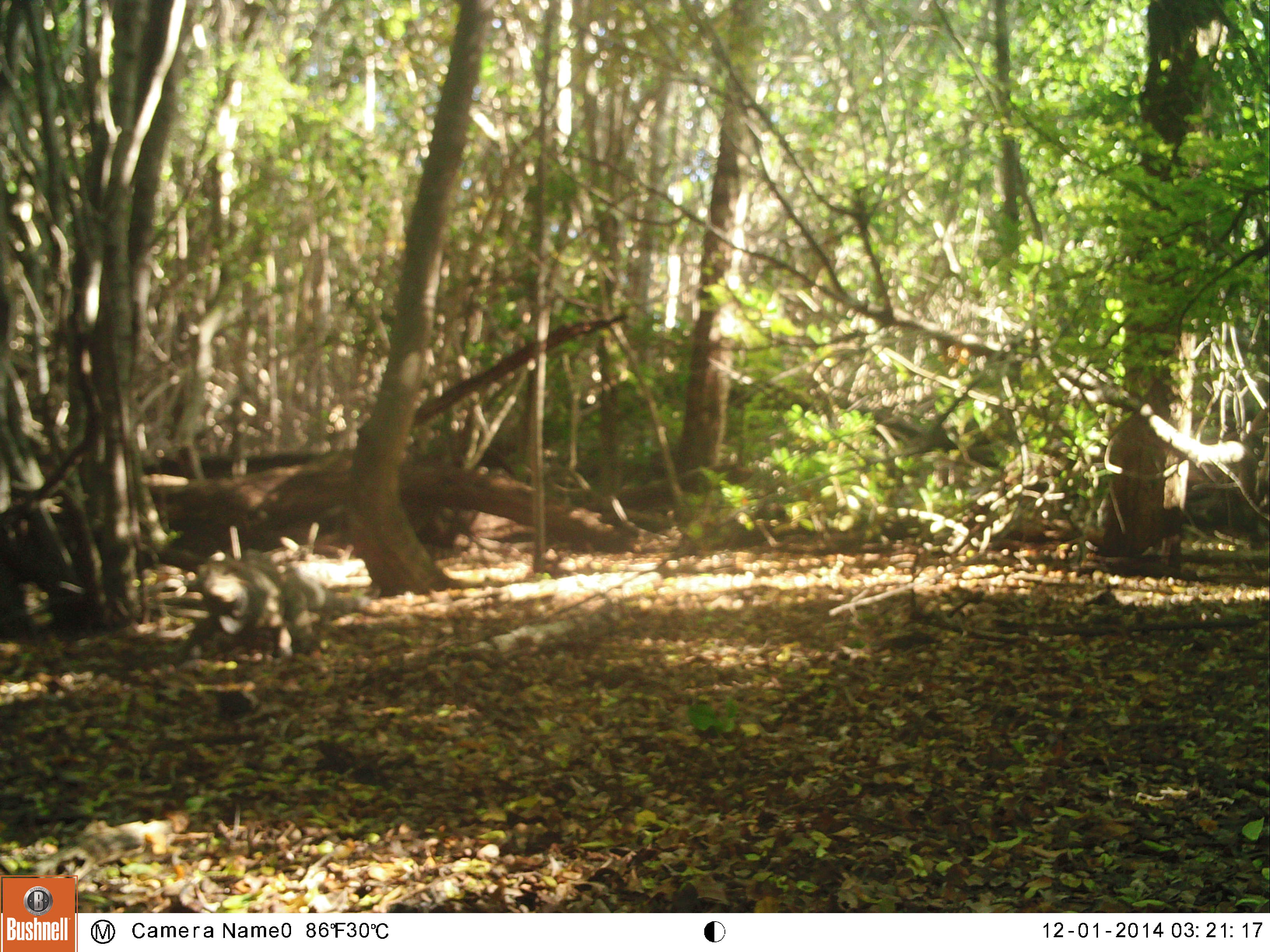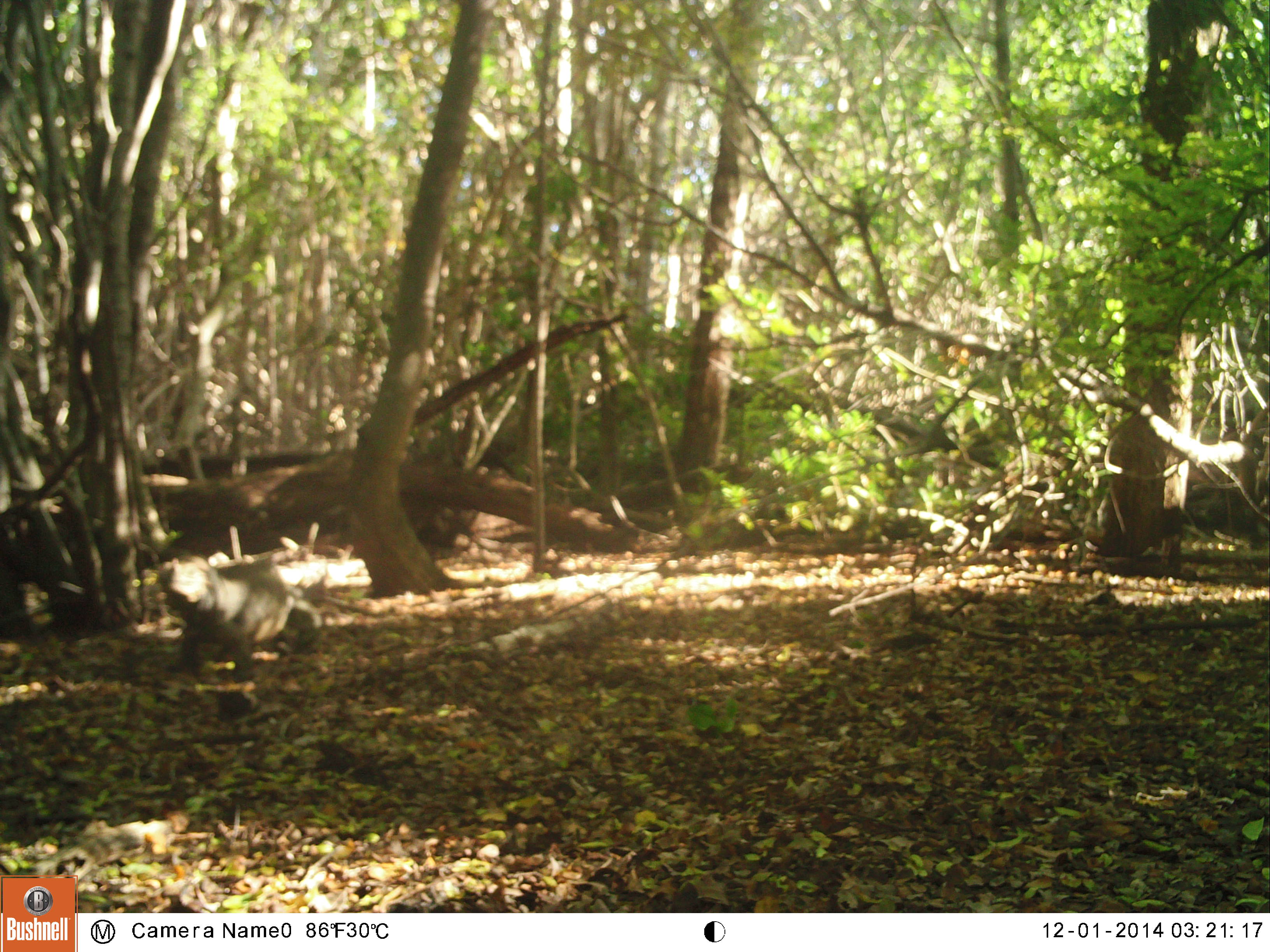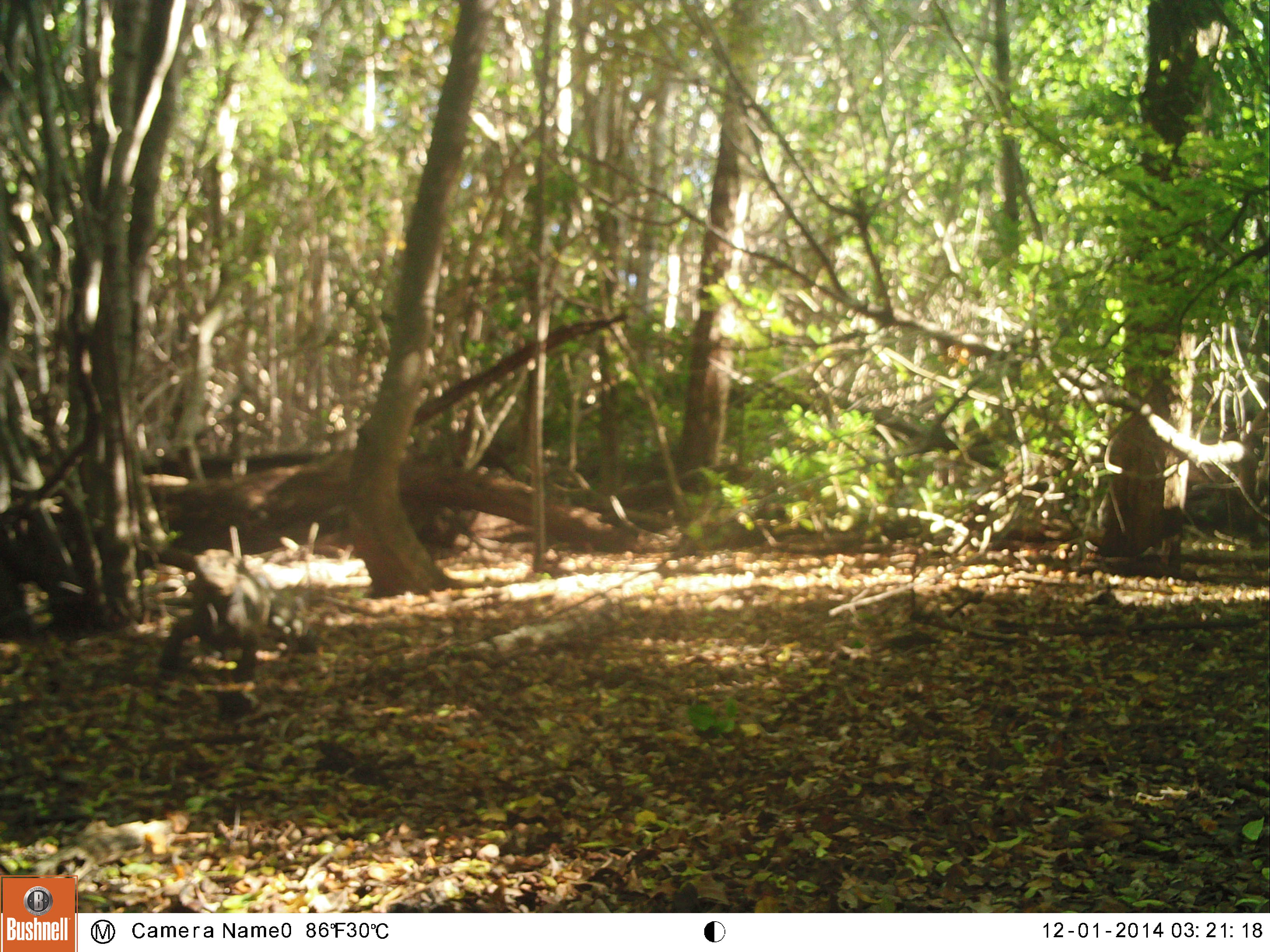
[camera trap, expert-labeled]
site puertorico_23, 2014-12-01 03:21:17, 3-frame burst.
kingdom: Animalia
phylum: Chordata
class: Reptilia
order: Squamata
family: Iguanidae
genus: Iguana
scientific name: Iguana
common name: typical iguanas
Iguana (typical iguanas).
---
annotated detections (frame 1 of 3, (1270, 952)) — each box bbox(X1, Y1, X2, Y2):
iguana: bbox(187, 551, 327, 662)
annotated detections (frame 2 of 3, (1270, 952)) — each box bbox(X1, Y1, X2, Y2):
iguana: bbox(158, 547, 320, 680)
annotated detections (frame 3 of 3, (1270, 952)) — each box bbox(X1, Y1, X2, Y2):
iguana: bbox(149, 543, 364, 686)